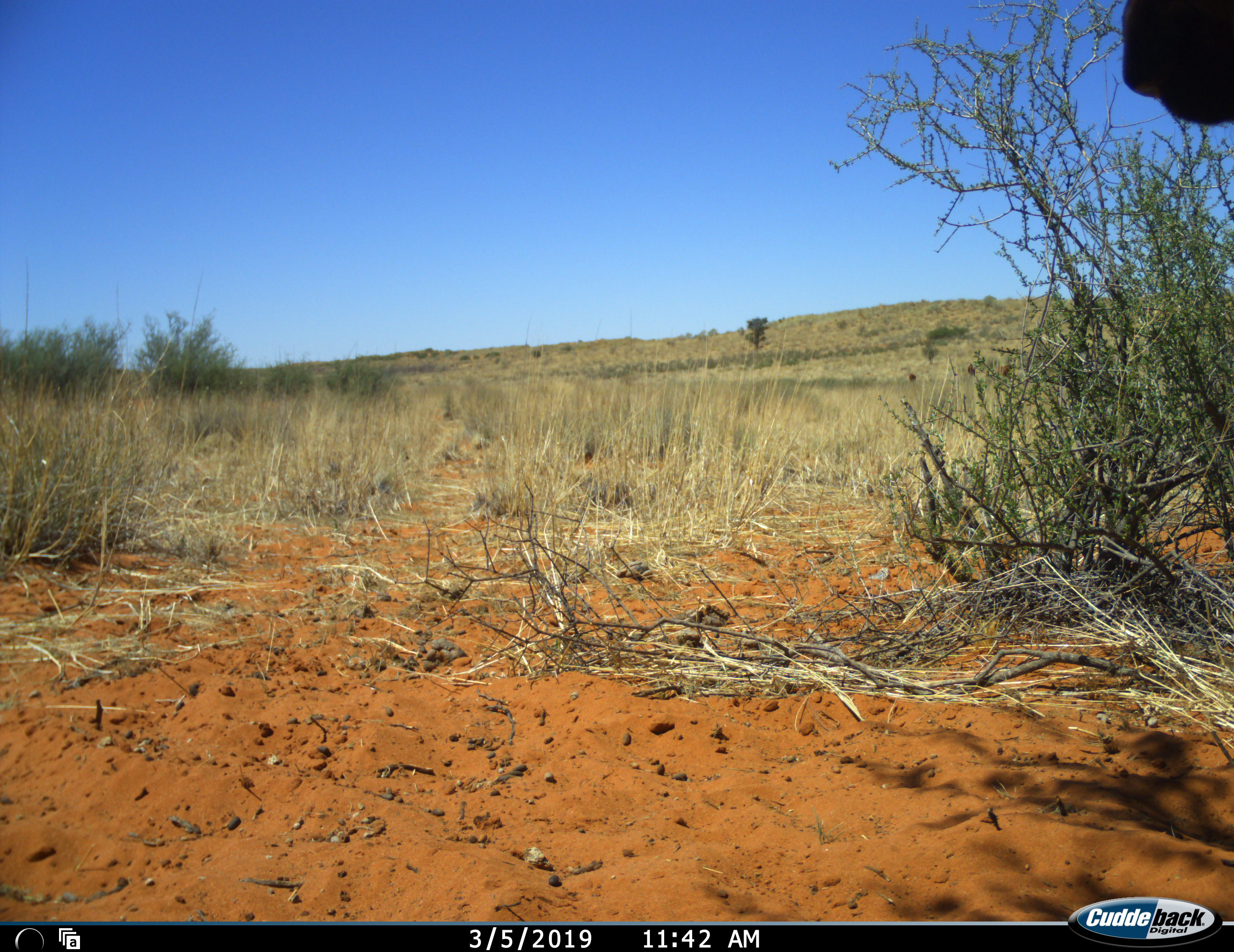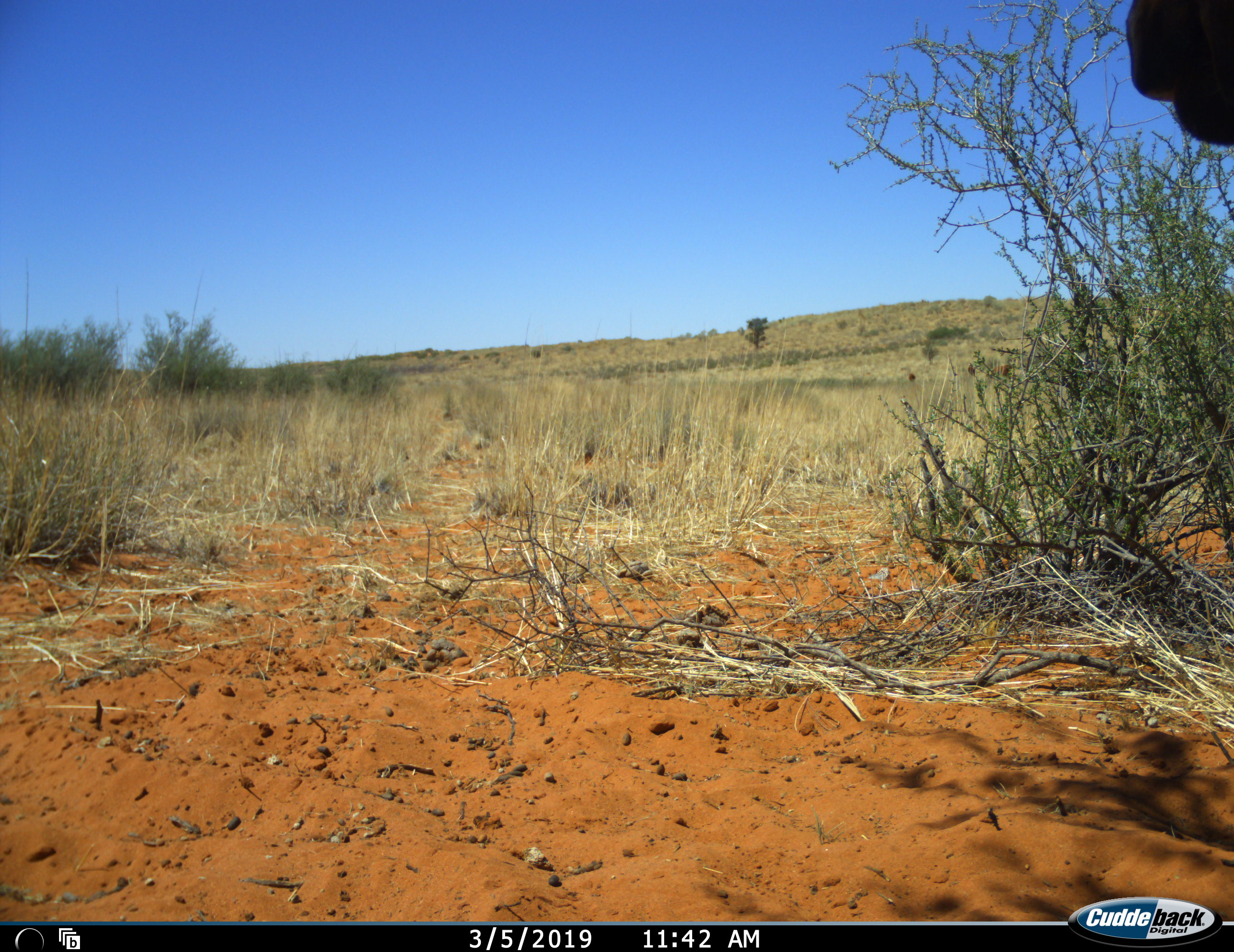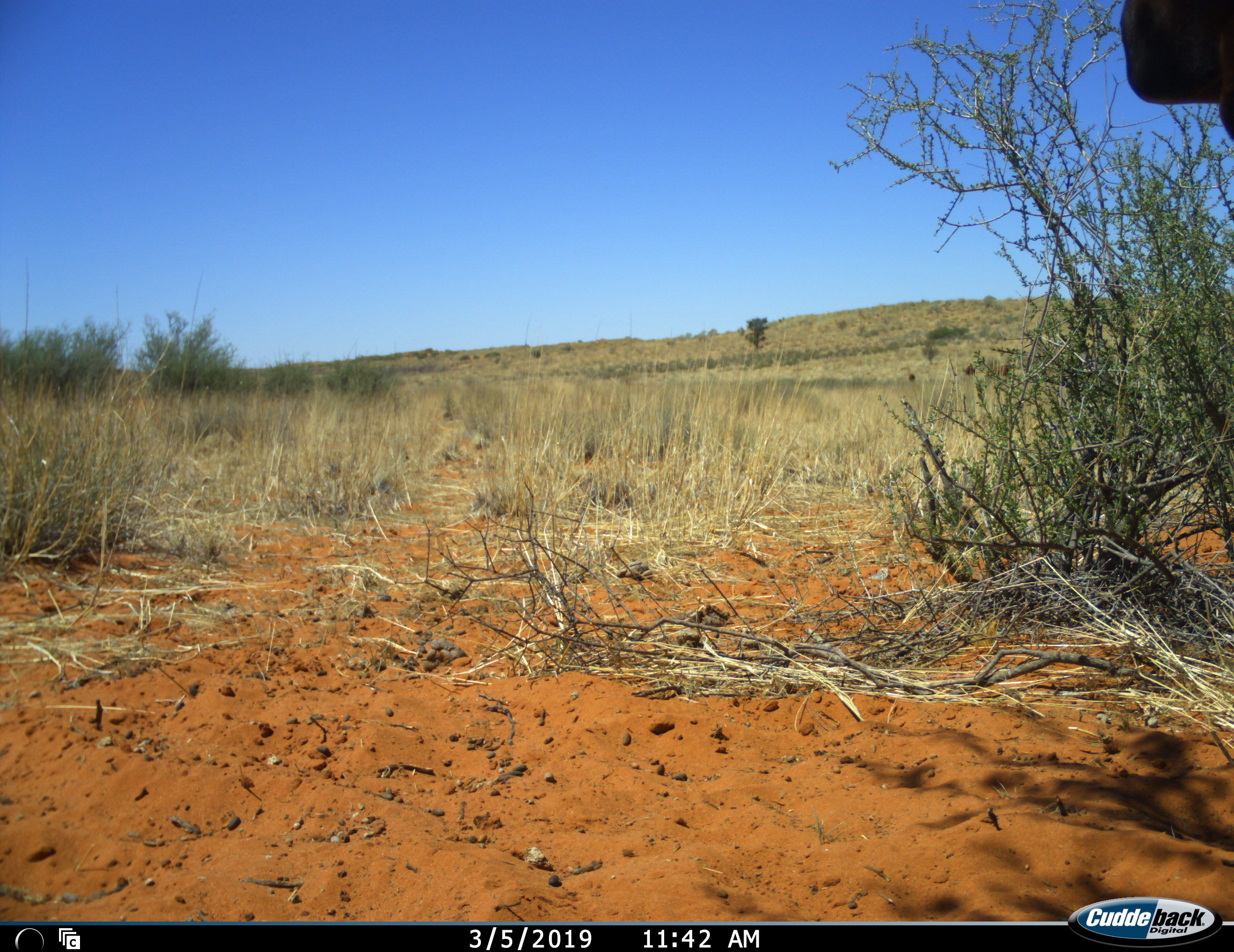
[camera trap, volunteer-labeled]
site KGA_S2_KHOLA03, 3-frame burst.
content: unidentified animal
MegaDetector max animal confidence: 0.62